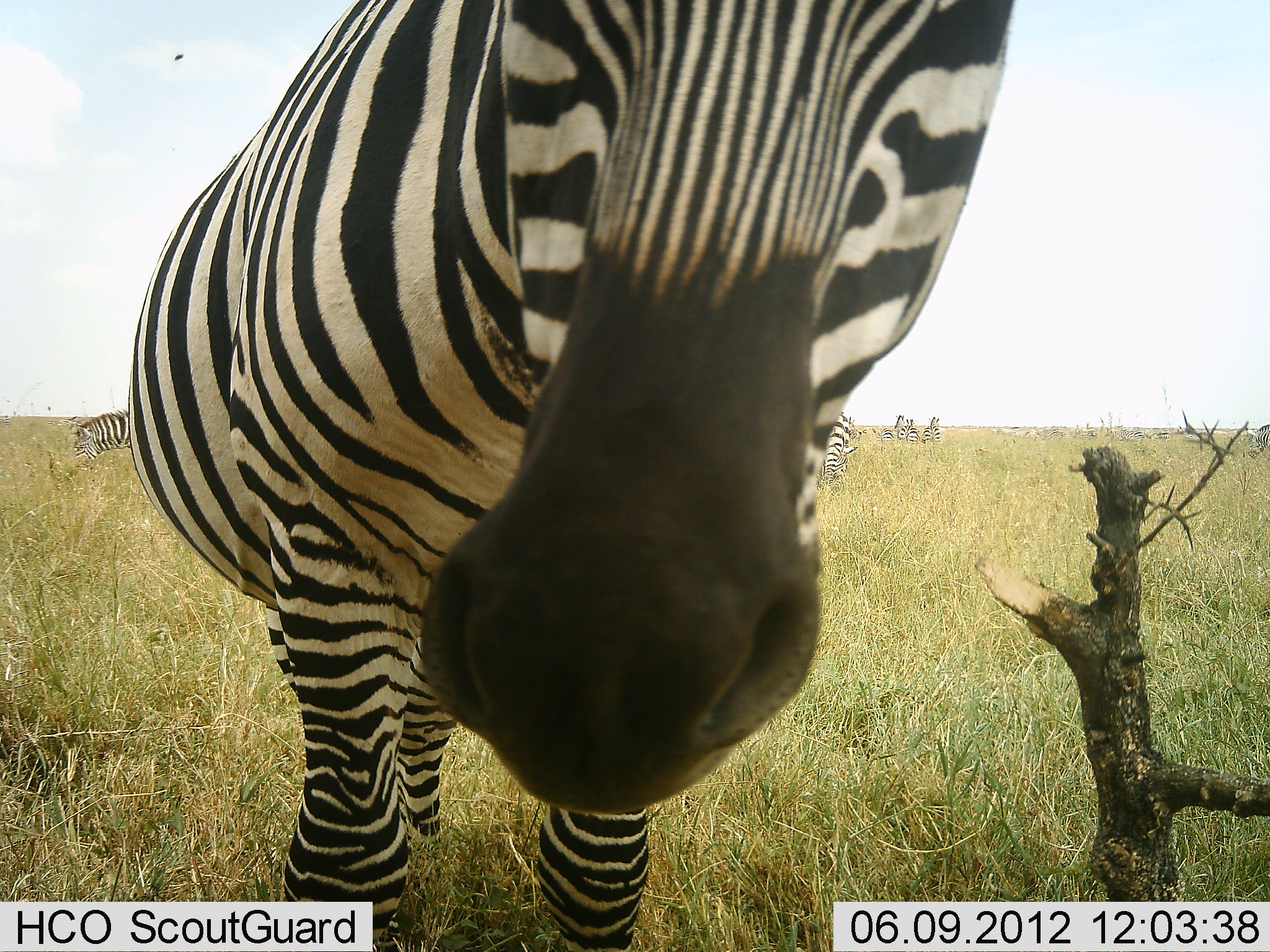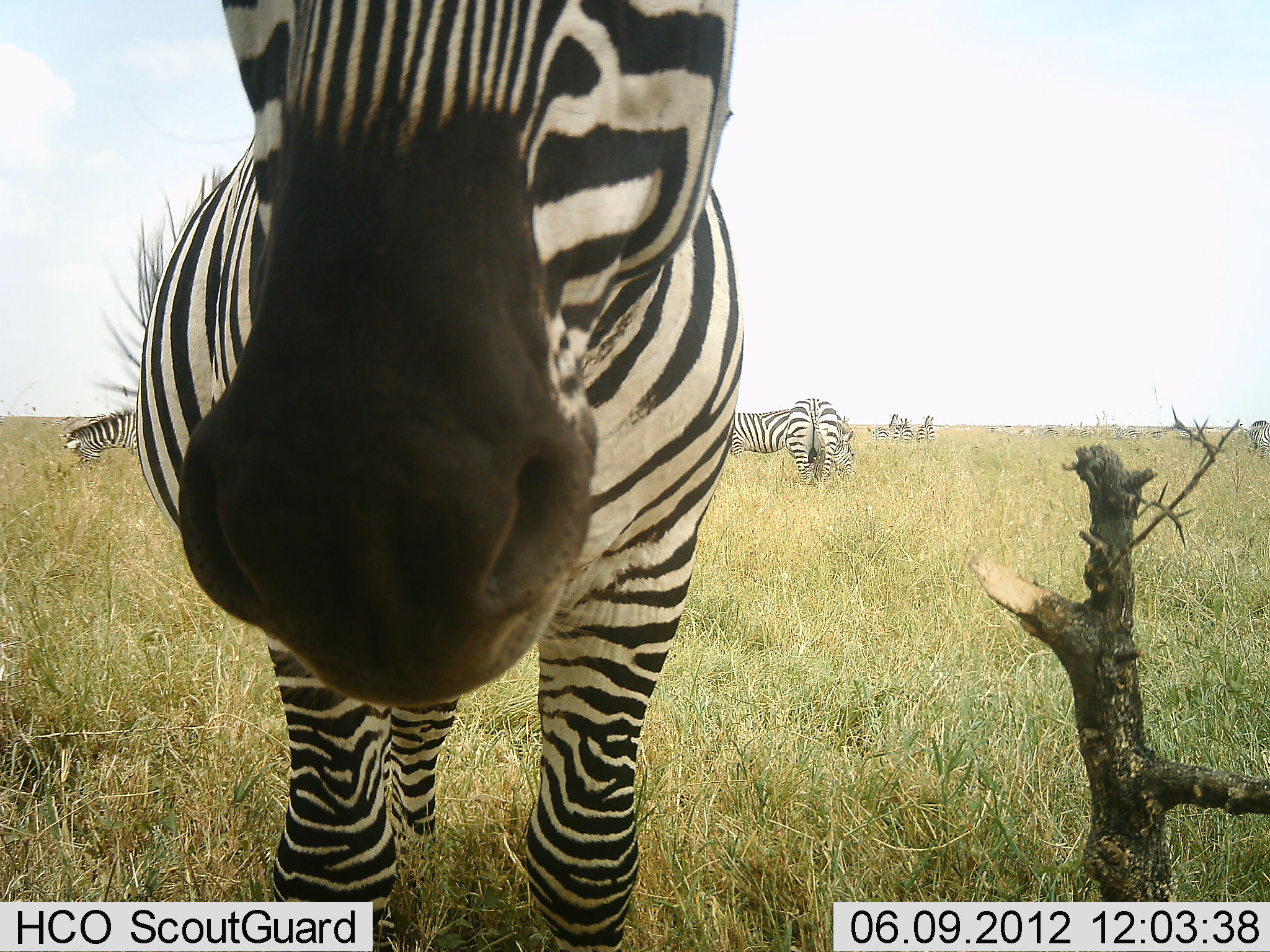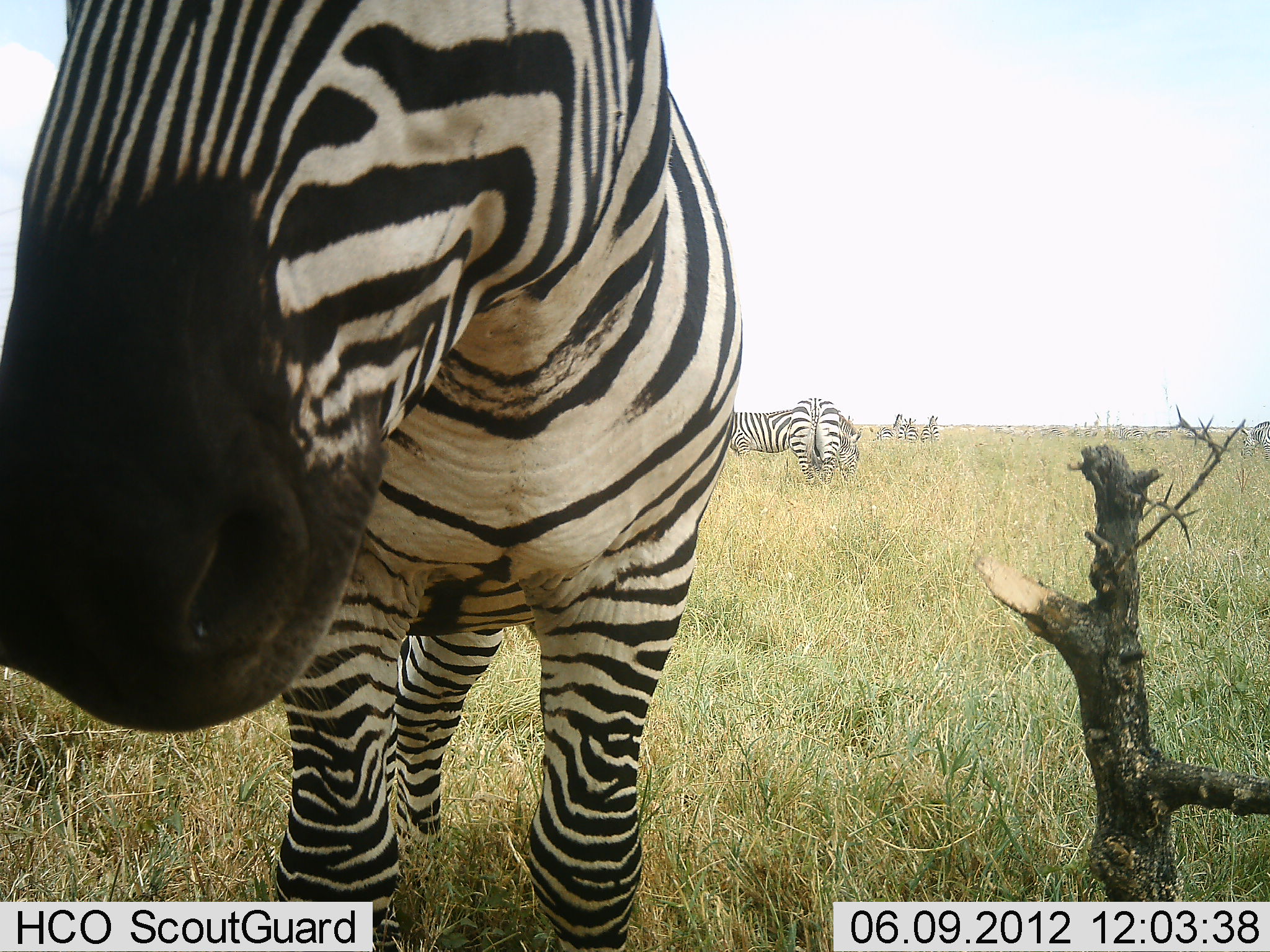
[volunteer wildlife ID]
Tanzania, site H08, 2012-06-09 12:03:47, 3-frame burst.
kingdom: Animalia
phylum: Chordata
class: Mammalia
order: Perissodactyla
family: Equidae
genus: Equus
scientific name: Equus quagga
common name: plains zebra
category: zebra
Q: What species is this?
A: Zebra (plains zebra) (Equus quagga).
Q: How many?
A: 8.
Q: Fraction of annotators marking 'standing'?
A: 80%.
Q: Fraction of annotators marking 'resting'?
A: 0%.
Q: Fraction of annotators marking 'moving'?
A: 0%.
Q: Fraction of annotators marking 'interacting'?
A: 40%.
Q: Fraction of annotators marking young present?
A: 0%.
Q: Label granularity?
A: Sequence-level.